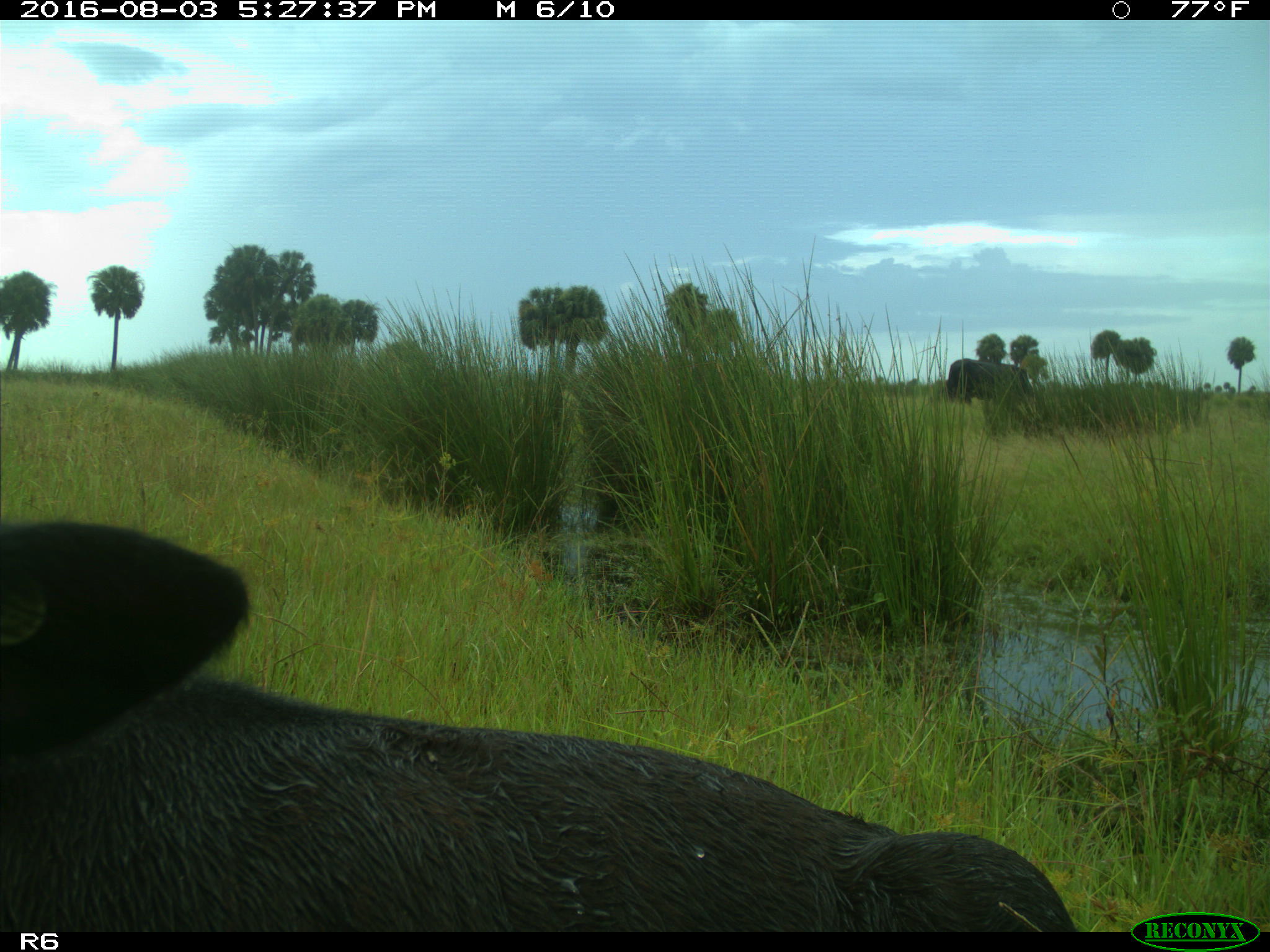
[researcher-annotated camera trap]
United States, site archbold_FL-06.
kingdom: Animalia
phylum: Chordata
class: Mammalia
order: Artiodactyla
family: Bovidae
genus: Bos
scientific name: Bos taurus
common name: domestic cow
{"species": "Bos taurus (domestic cow)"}